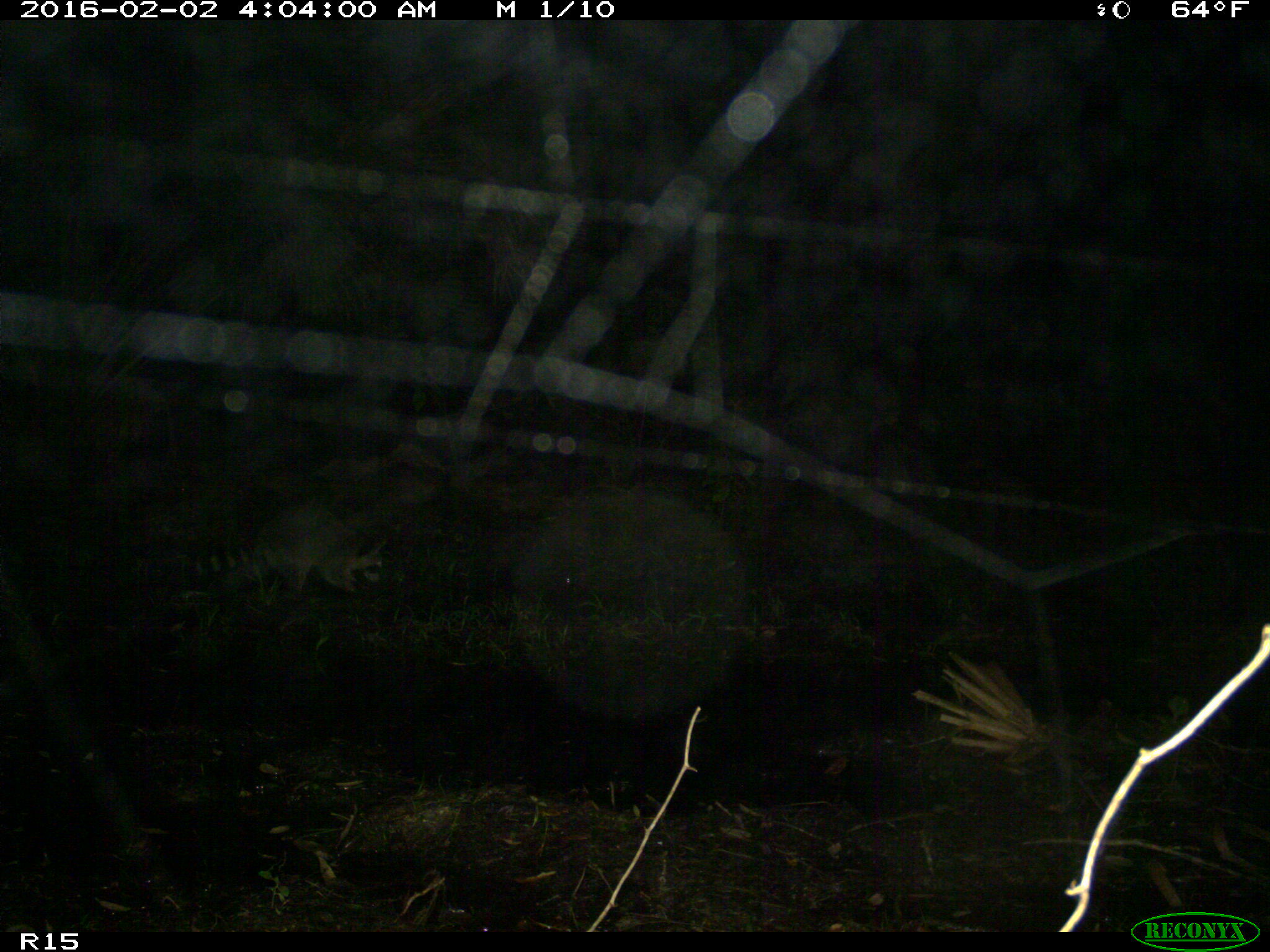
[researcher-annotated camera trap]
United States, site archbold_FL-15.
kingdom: Animalia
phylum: Chordata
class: Mammalia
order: Carnivora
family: Procyonidae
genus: Procyon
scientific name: Procyon lotor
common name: common raccoon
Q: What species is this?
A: Procyon lotor (common raccoon).